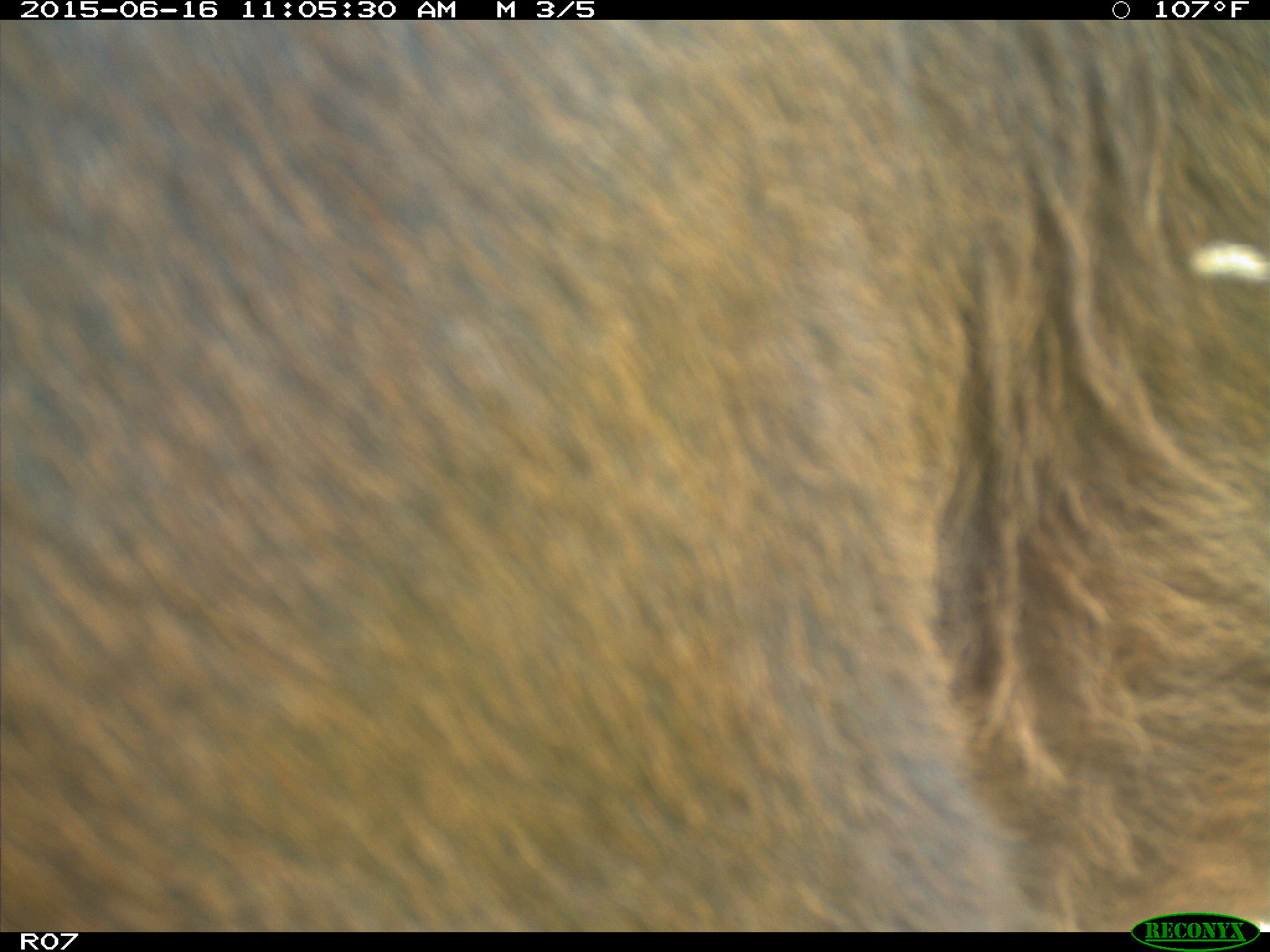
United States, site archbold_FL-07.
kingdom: Animalia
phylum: Chordata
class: Mammalia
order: Artiodactyla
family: Bovidae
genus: Bos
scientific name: Bos taurus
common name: domestic cow